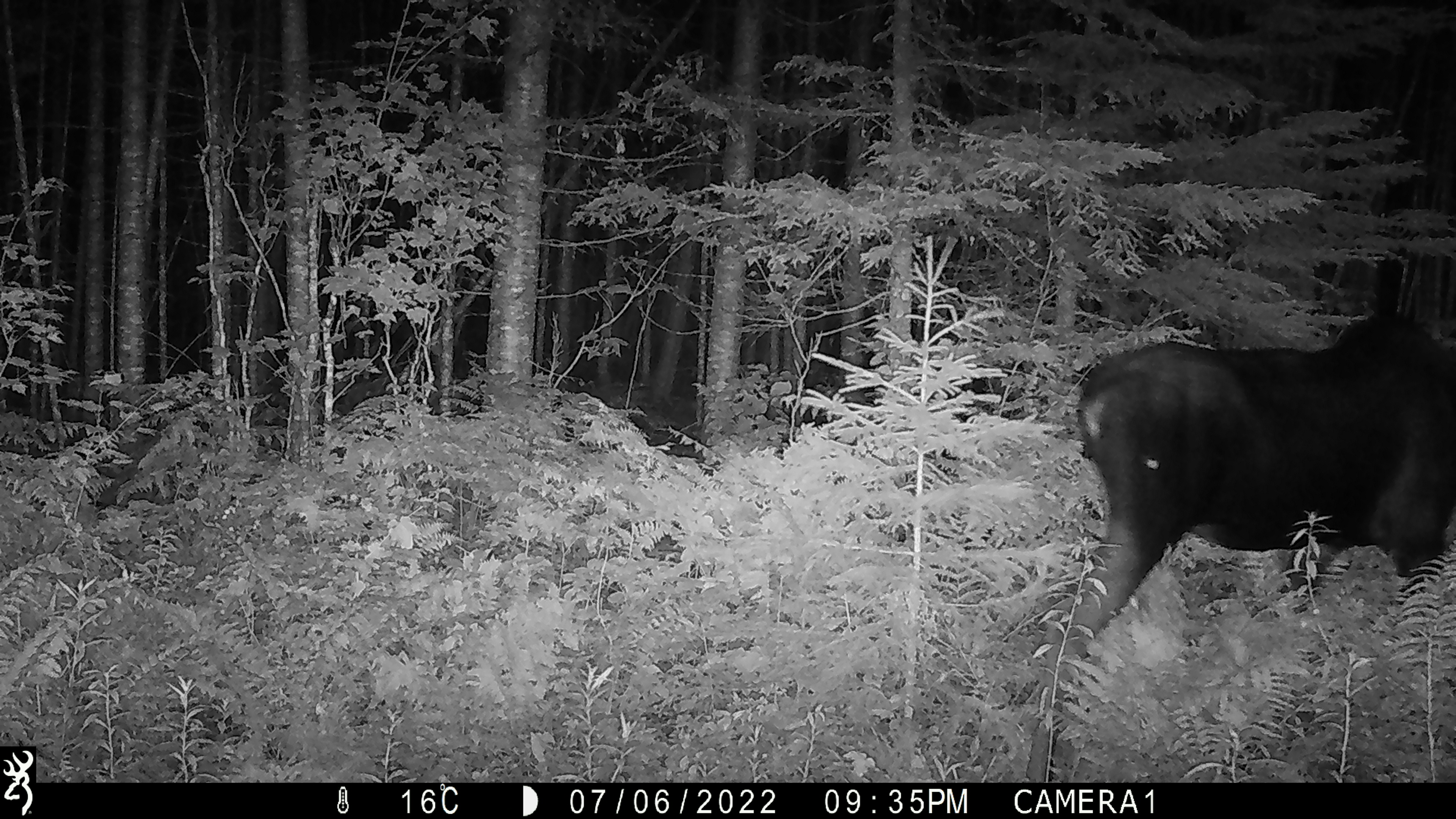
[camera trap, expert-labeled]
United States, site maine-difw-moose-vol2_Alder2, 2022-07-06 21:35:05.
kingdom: Animalia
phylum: Chordata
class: Mammalia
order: Artiodactyla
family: Cervidae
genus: Alces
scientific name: Alces alces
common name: moose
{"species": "moose (Alces alces)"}